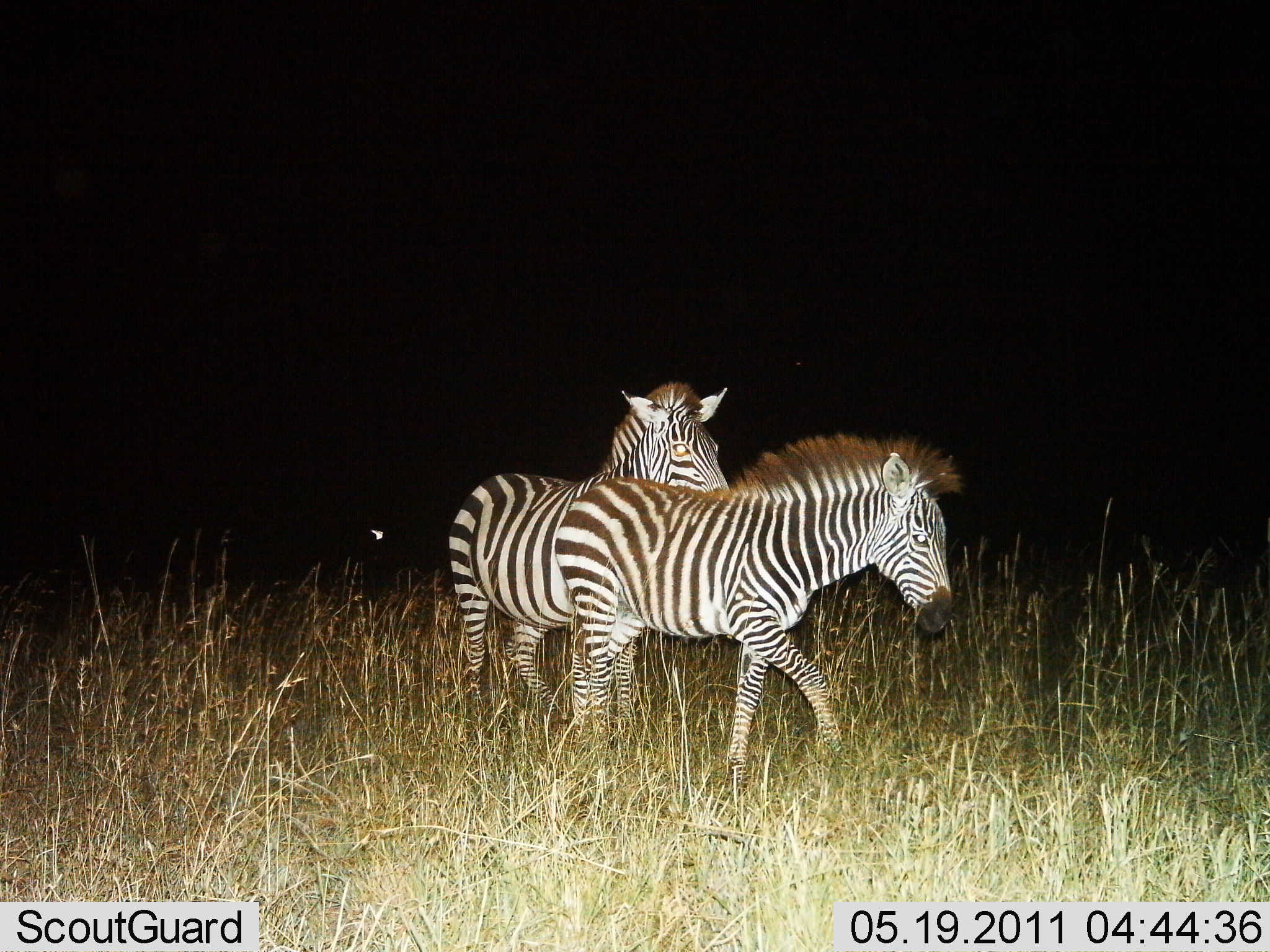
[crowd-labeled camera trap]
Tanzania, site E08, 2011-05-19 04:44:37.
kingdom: Animalia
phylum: Chordata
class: Mammalia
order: Perissodactyla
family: Equidae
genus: Equus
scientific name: Equus quagga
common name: plains zebra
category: zebra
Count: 2.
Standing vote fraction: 27%.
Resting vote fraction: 0%.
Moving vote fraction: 91%.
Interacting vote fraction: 18%.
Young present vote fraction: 0%.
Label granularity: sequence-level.